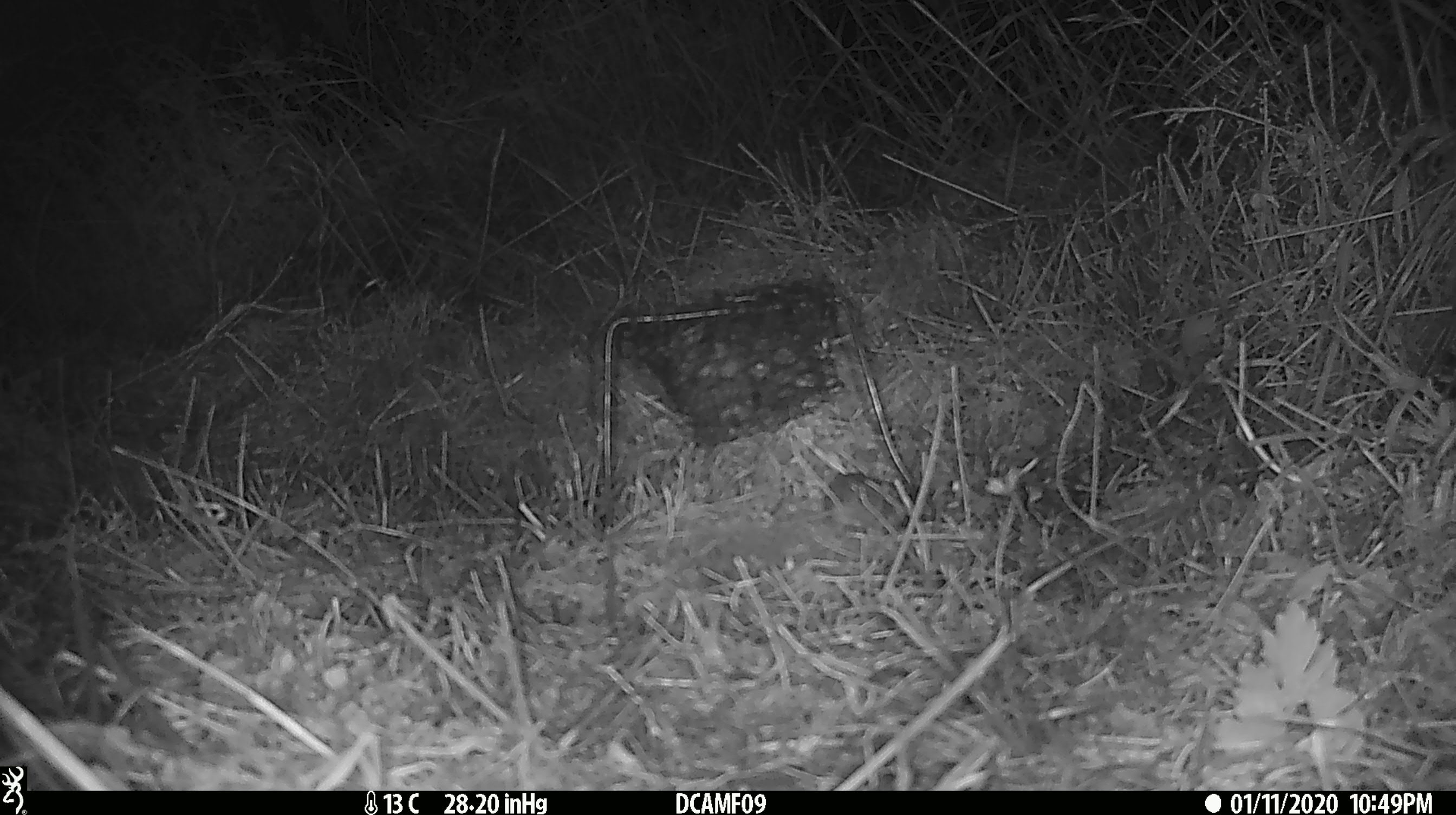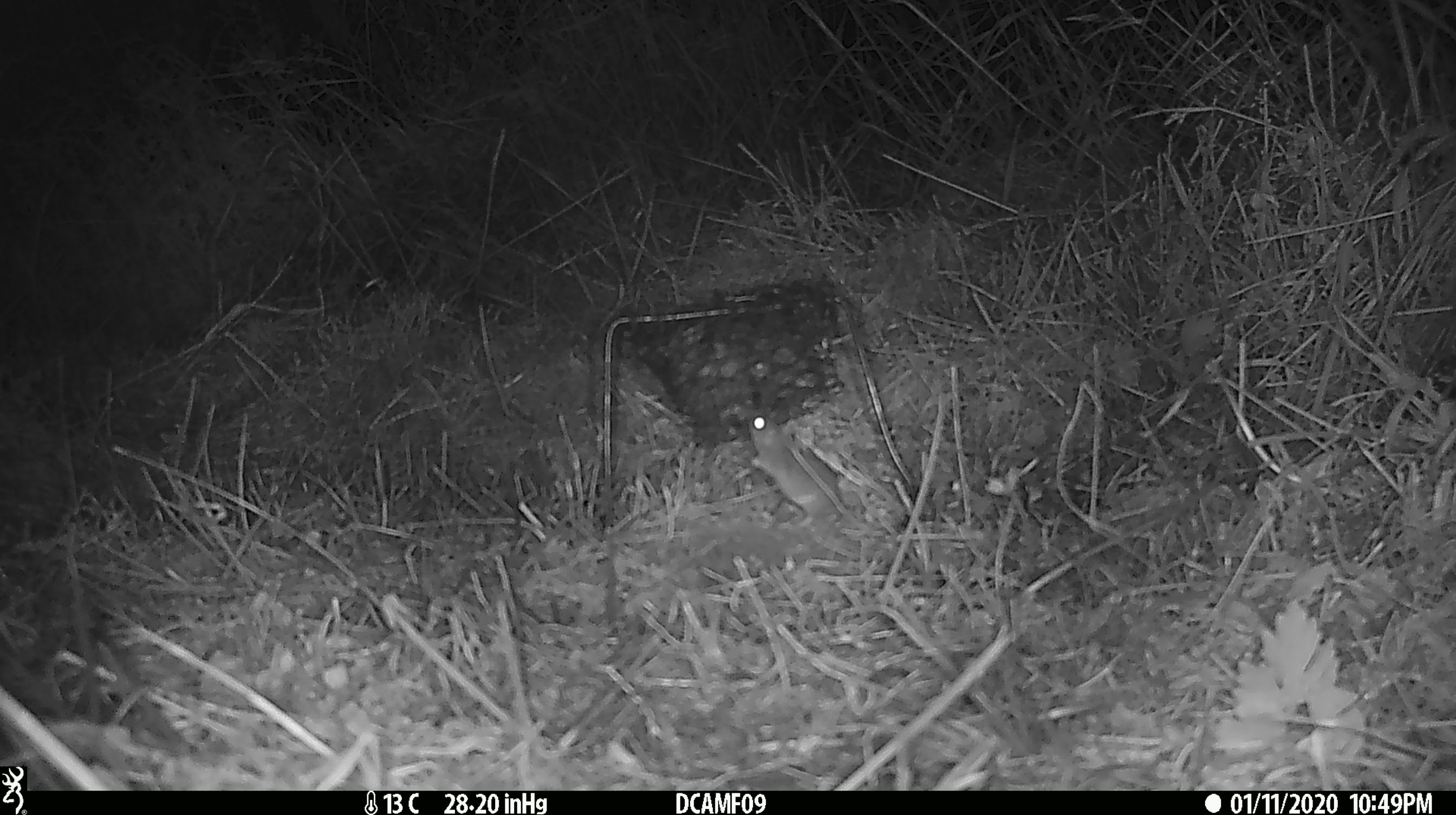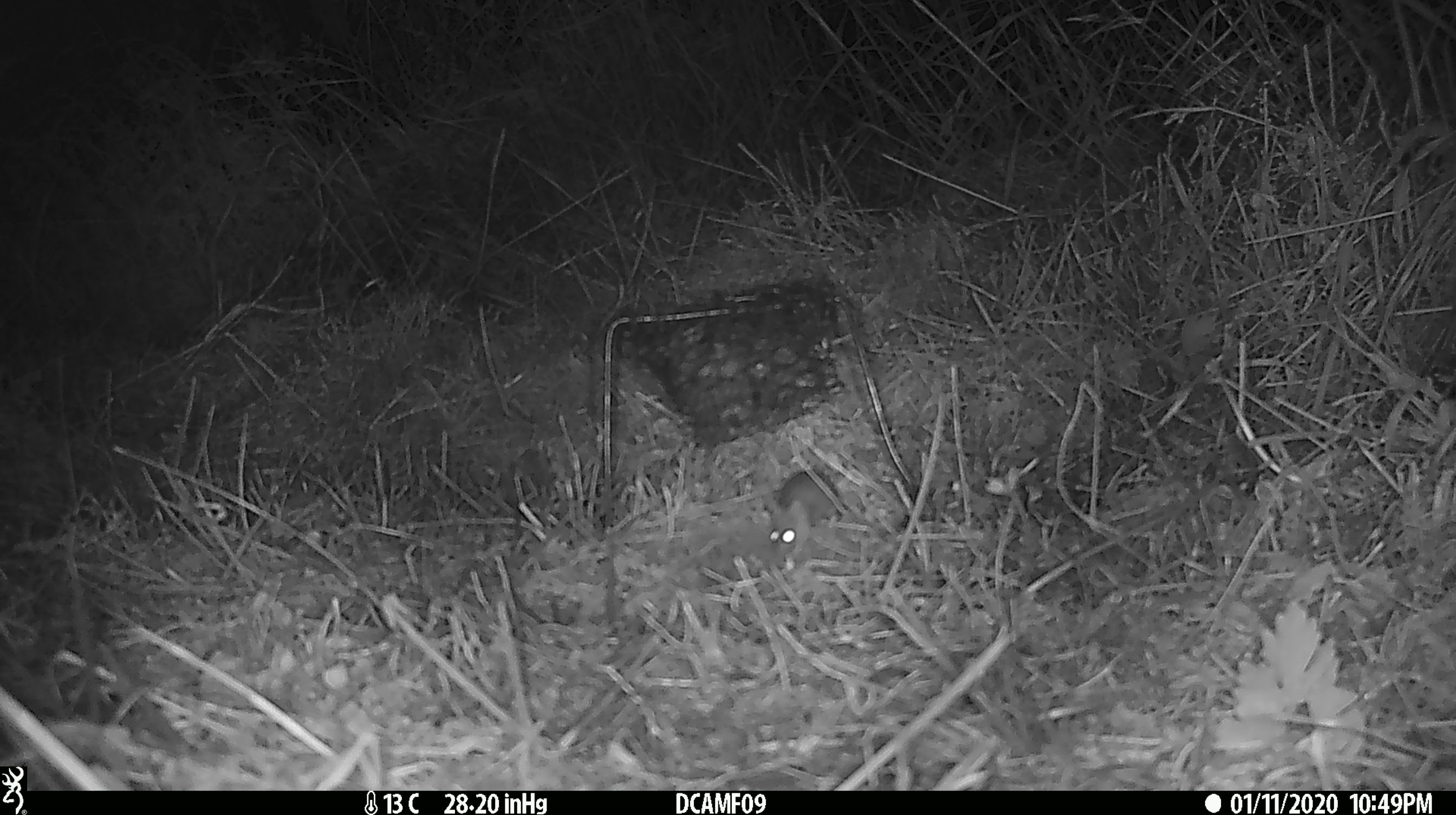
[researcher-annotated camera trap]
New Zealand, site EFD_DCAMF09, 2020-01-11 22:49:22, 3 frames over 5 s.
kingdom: Animalia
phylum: Chordata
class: Mammalia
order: Rodentia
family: Muridae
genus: Mus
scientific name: Mus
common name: mouse